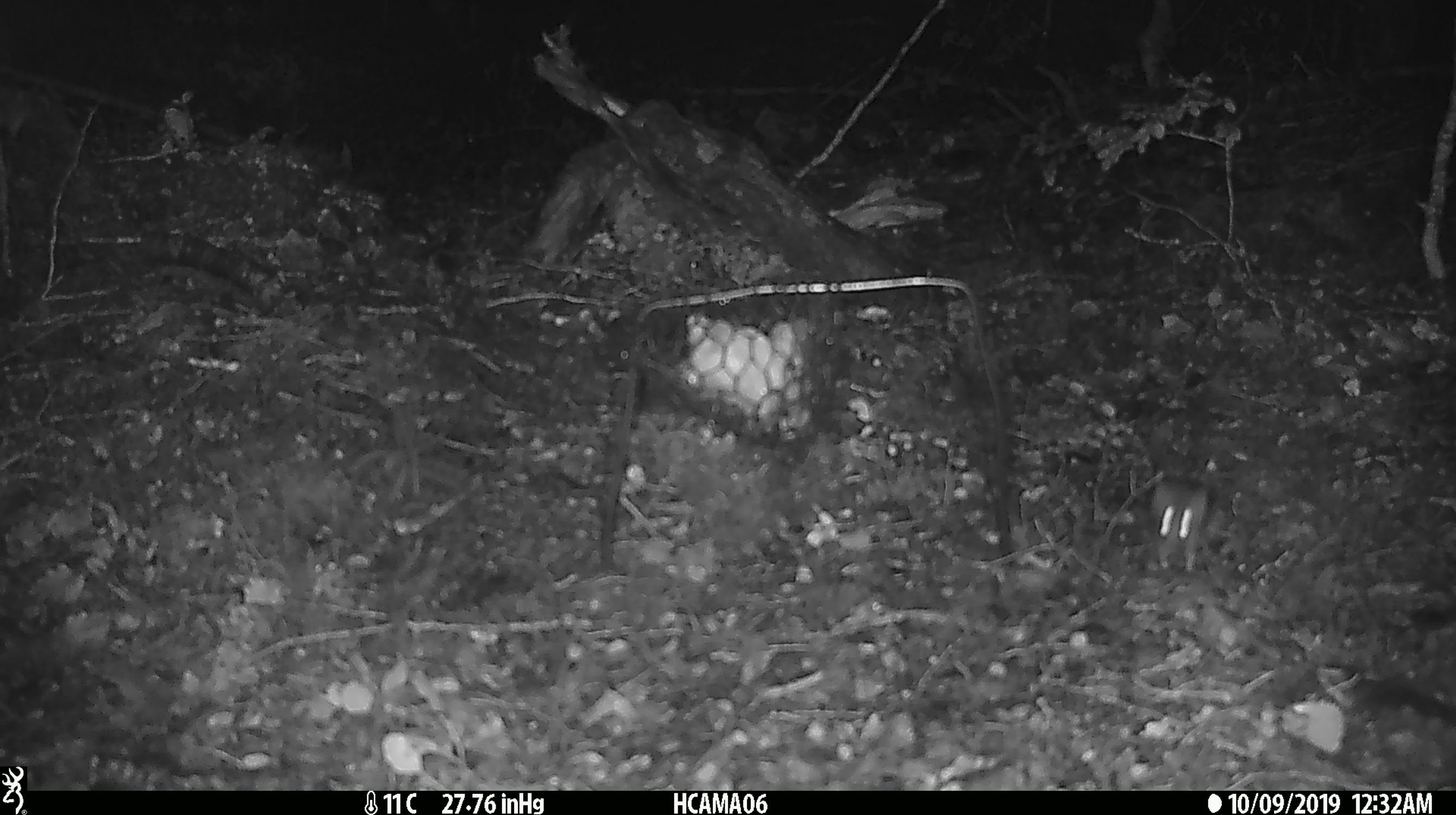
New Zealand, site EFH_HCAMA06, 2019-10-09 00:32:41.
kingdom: Animalia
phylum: Chordata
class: Mammalia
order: Rodentia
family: Muridae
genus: Mus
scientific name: Mus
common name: mouse